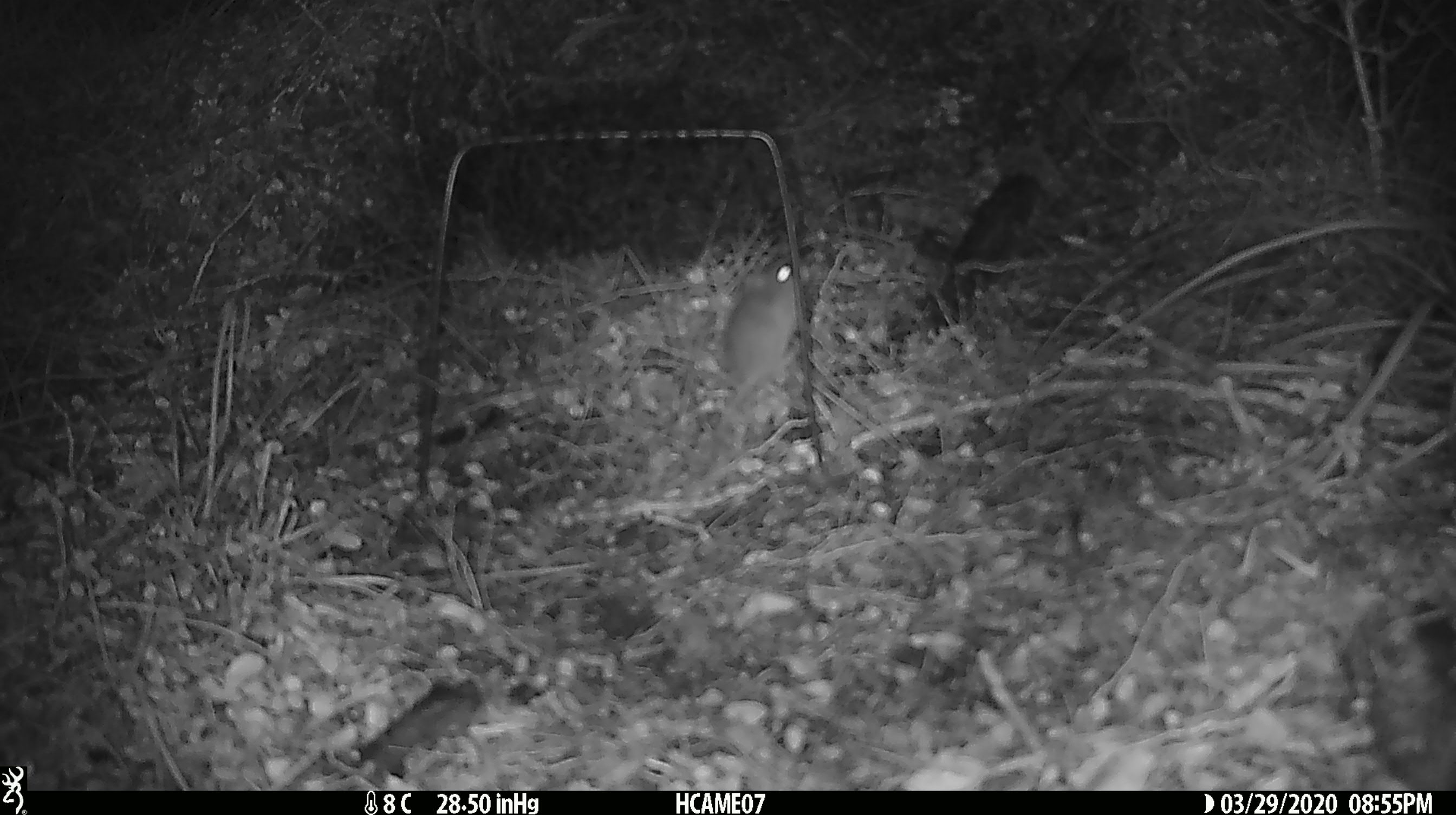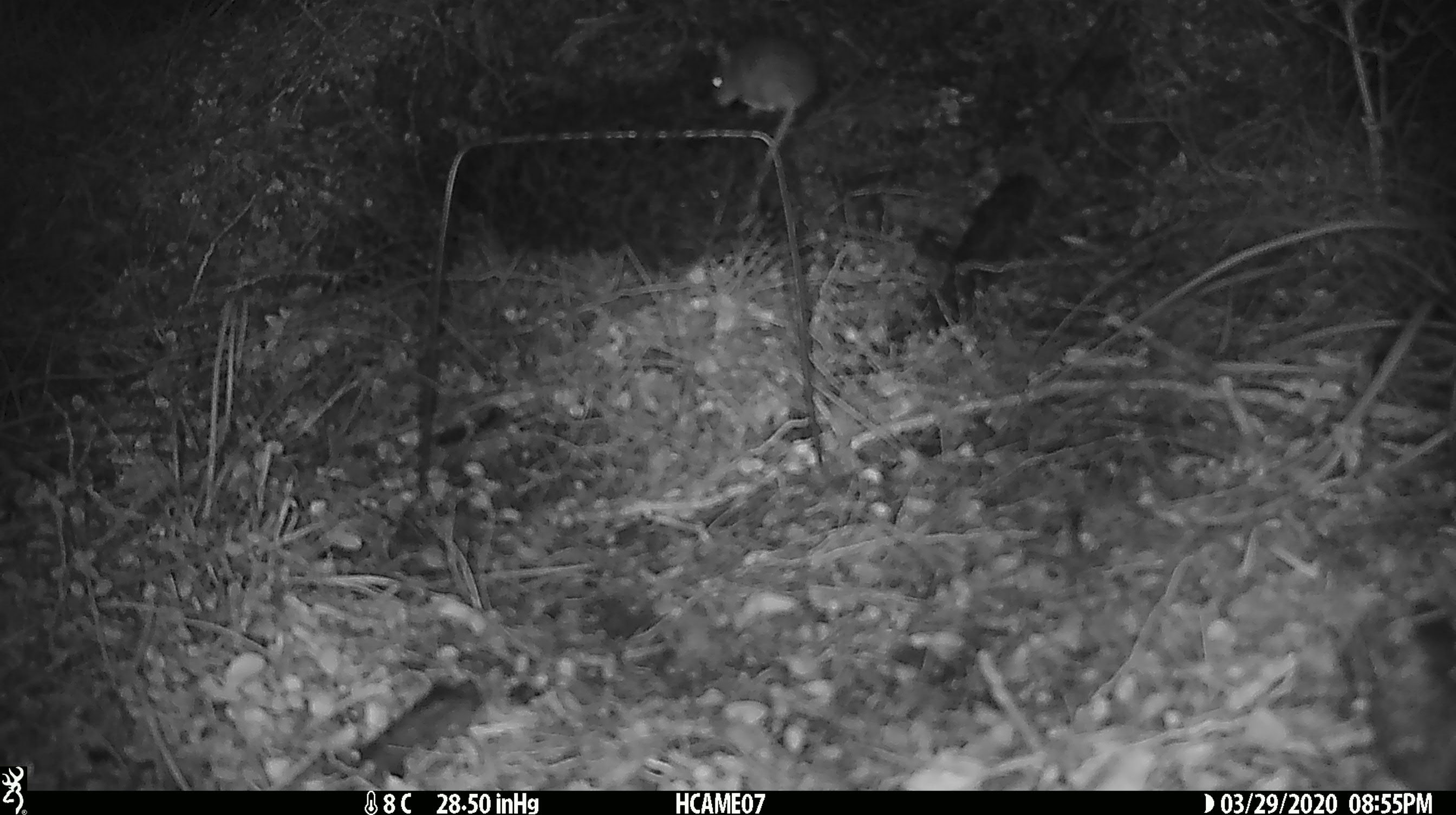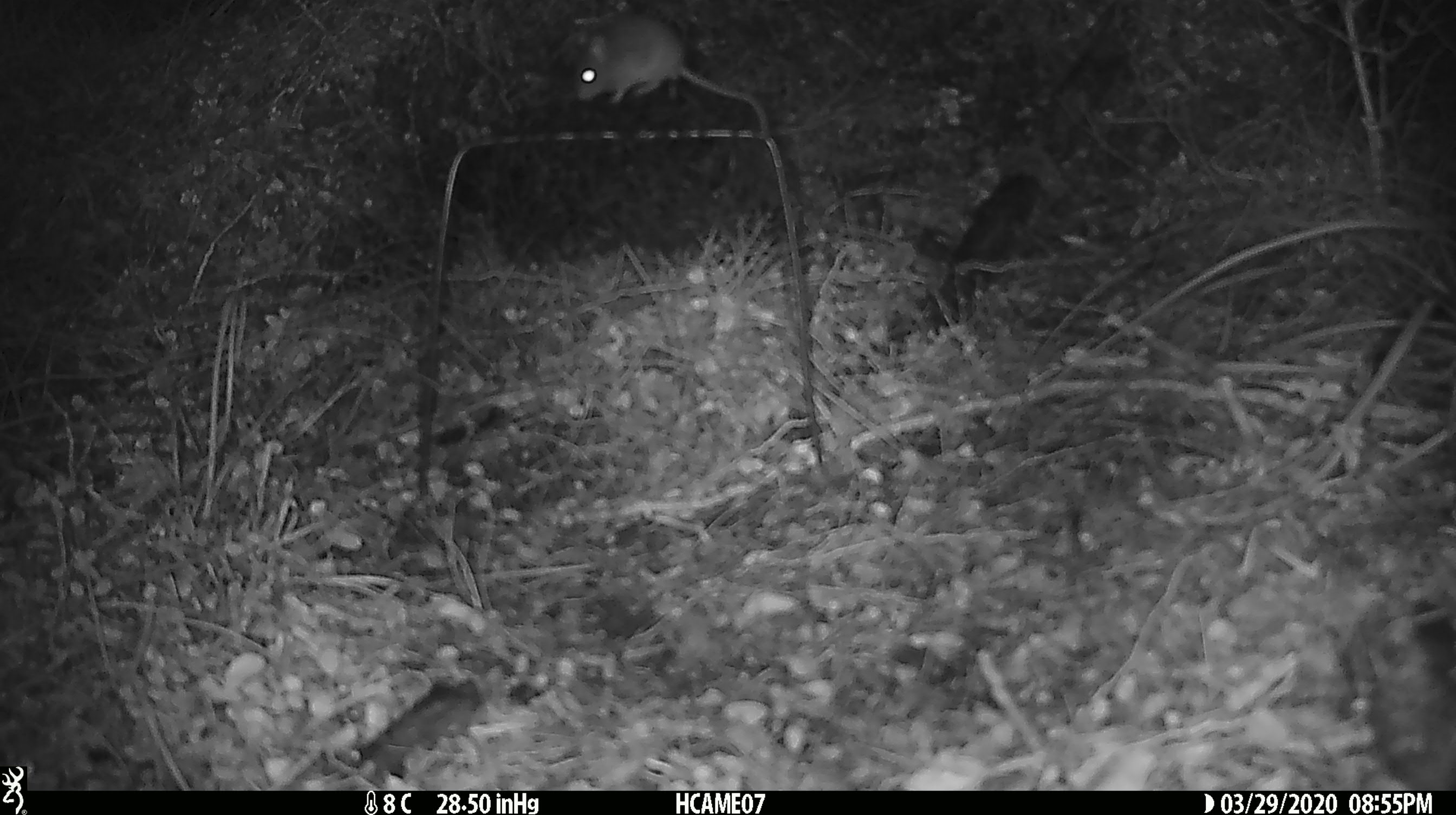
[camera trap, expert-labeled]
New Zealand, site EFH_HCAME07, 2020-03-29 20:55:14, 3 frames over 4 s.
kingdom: Animalia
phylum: Chordata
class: Mammalia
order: Rodentia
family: Muridae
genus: Mus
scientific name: Mus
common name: mouse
Mouse (Mus).